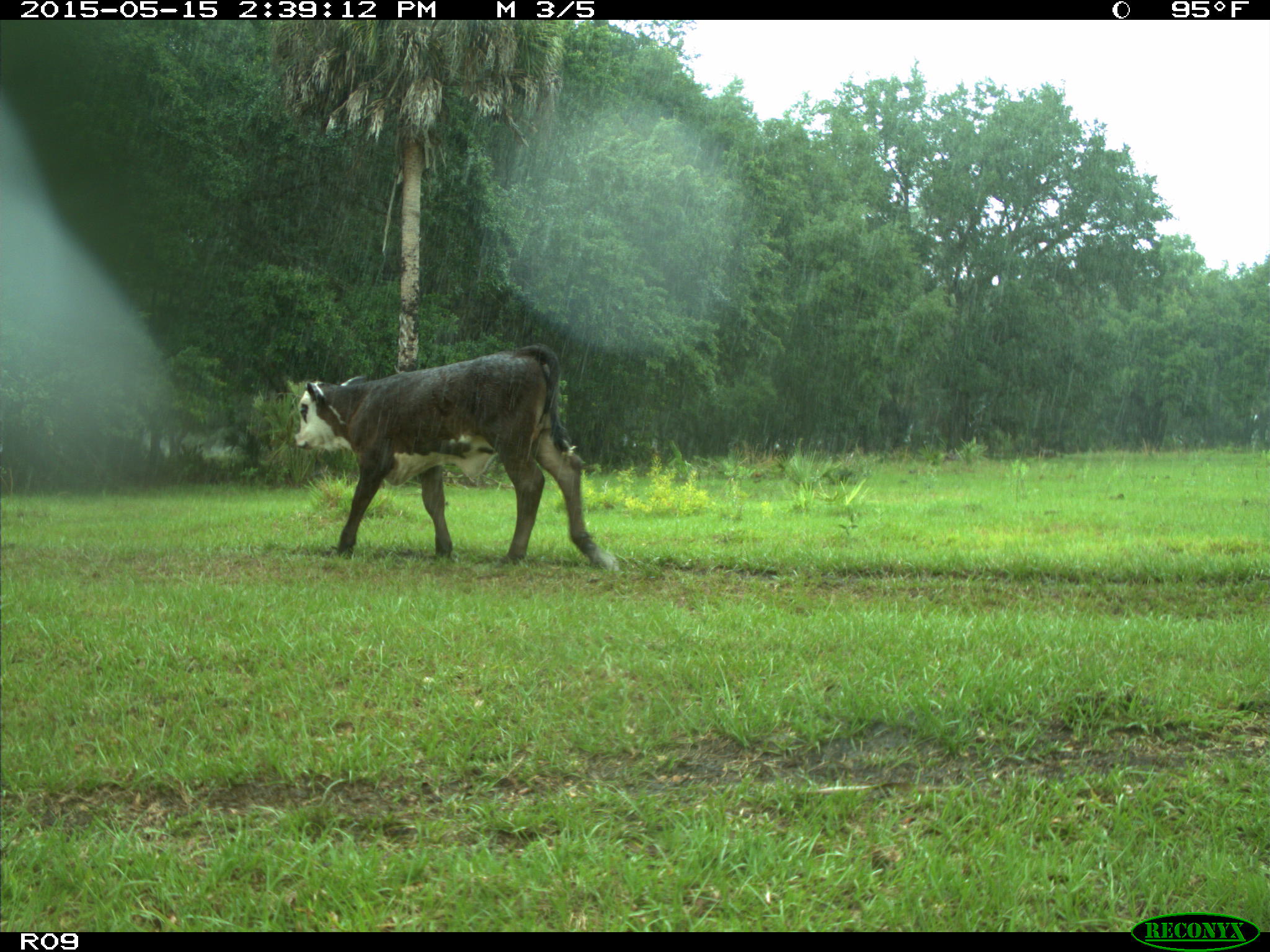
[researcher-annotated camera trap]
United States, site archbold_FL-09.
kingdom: Animalia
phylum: Chordata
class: Mammalia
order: Artiodactyla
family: Bovidae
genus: Bos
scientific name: Bos taurus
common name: domestic cow